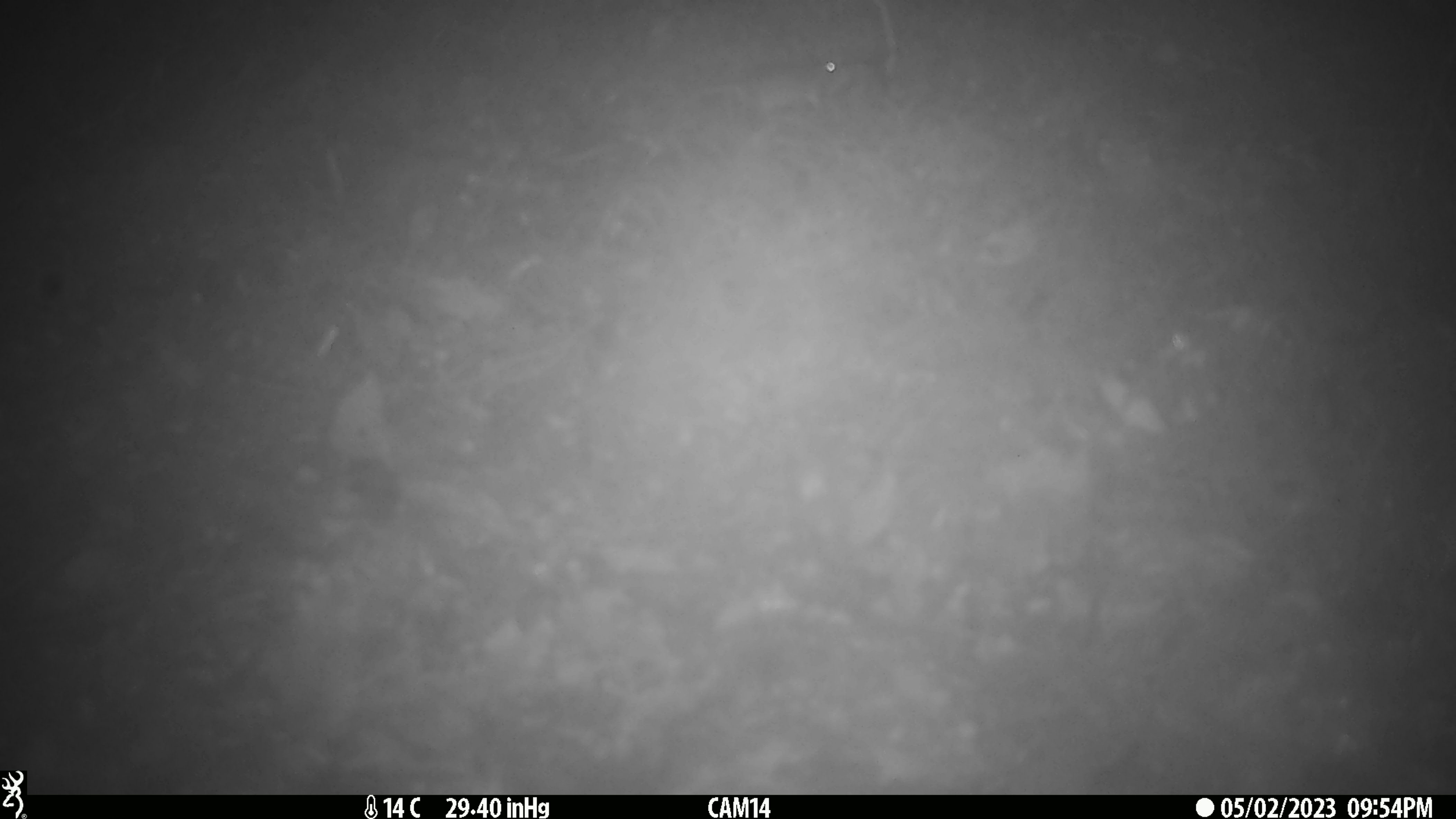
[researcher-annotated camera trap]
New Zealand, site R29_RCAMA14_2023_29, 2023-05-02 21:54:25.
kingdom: Animalia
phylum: Chordata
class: Mammalia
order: Rodentia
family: Muridae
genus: Mus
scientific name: Mus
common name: mouse